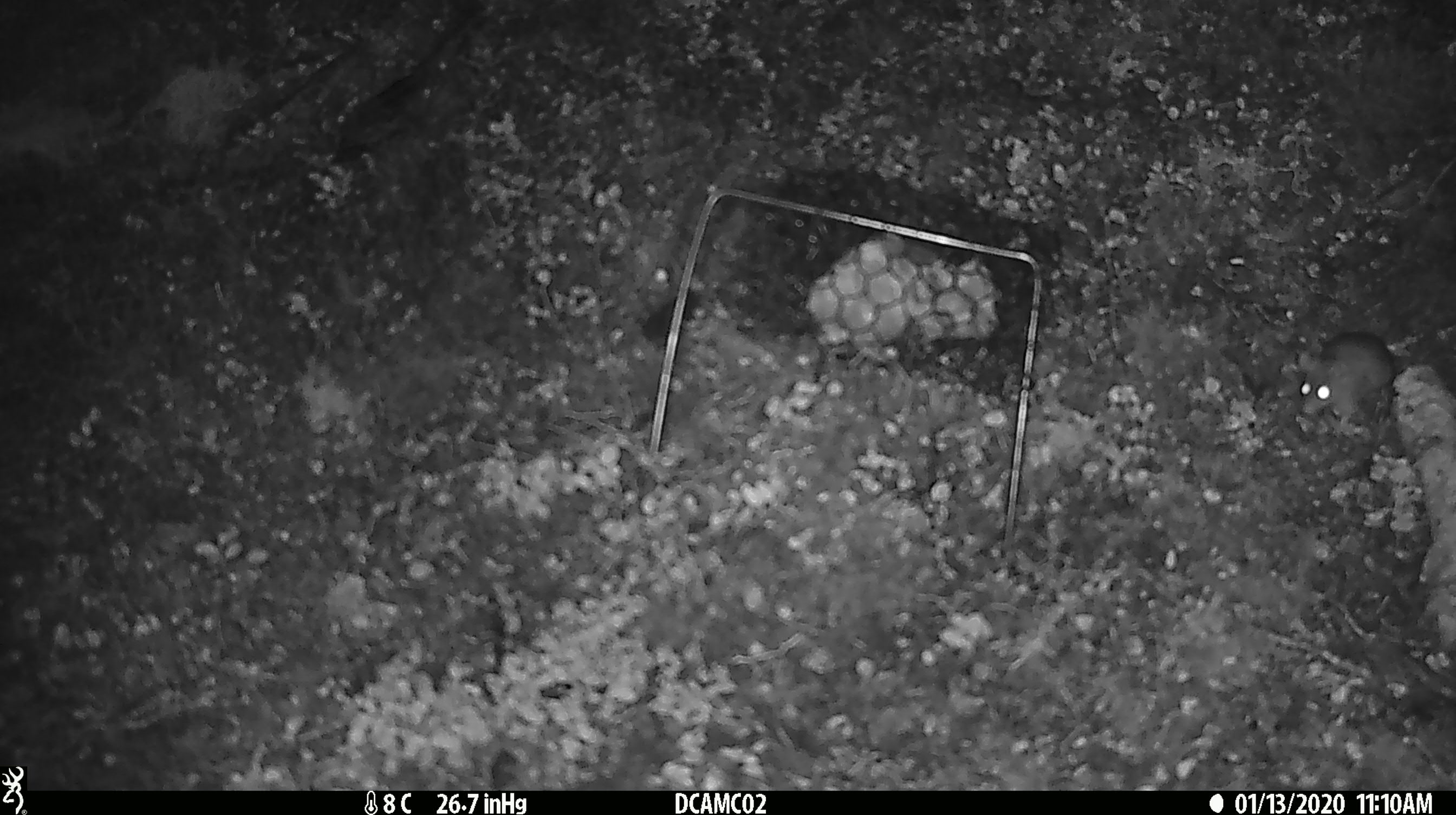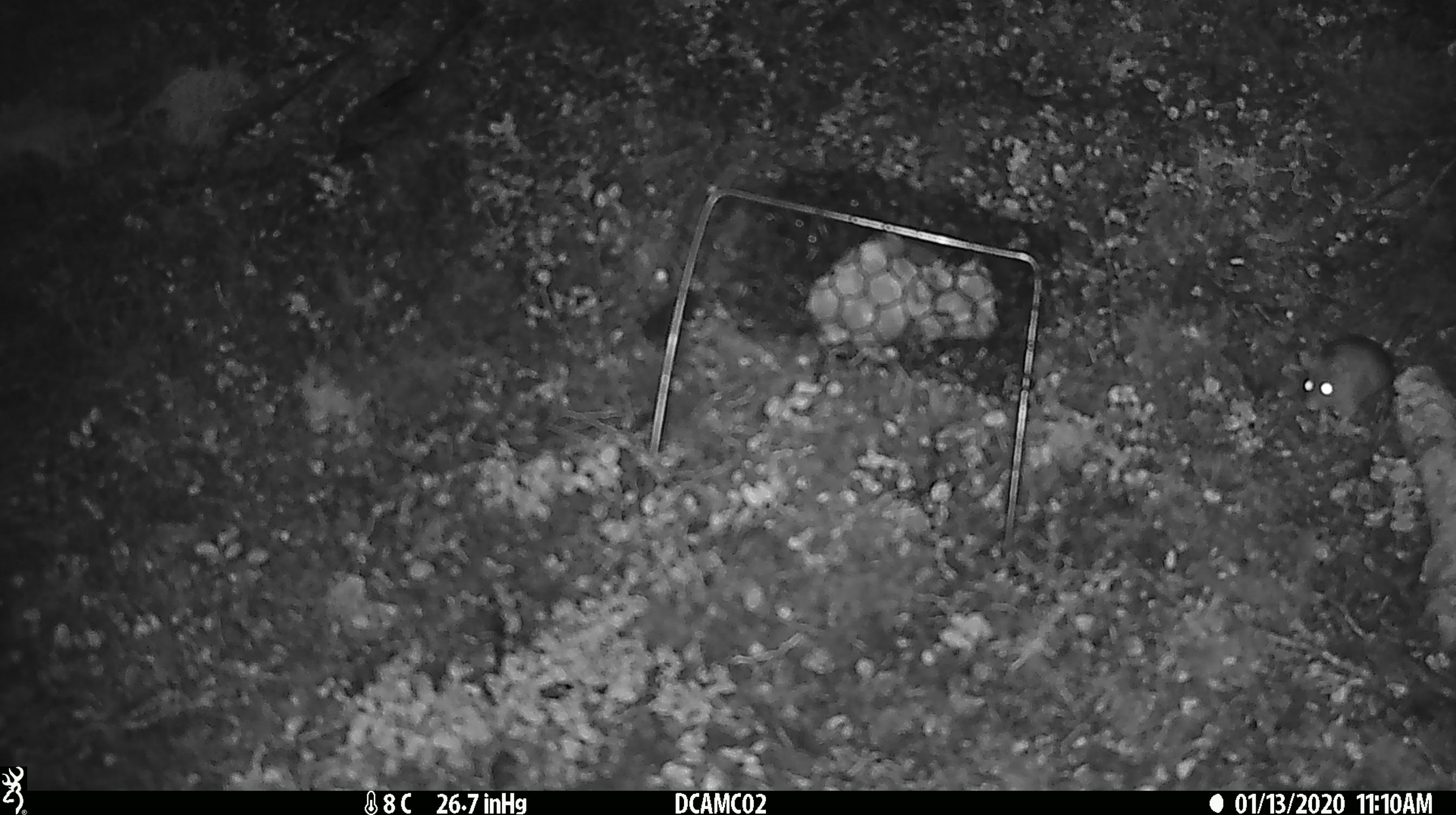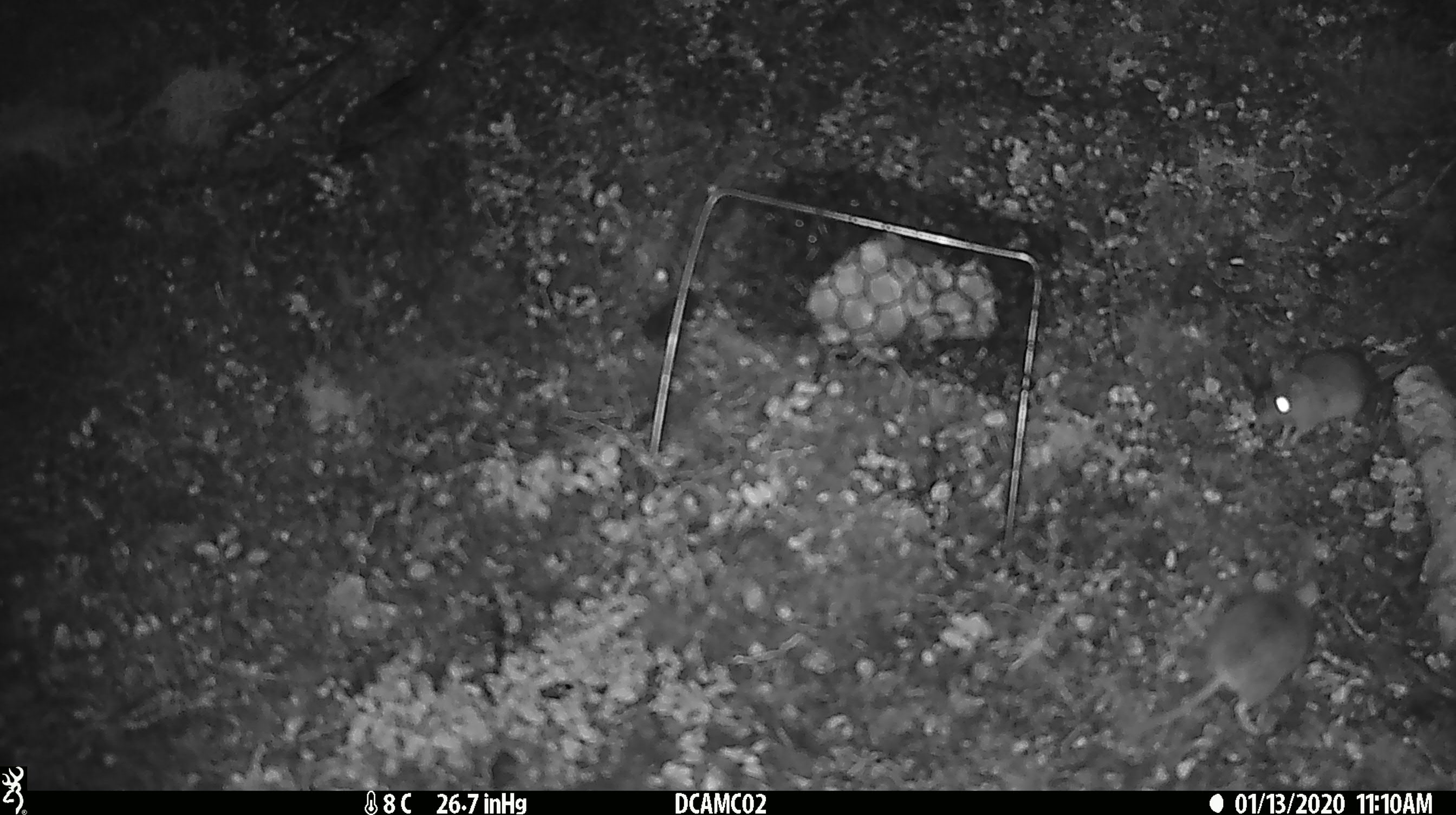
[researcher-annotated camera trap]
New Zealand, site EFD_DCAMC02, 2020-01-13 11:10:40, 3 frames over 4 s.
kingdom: Animalia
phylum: Chordata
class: Mammalia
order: Rodentia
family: Muridae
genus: Mus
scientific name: Mus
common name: mouse